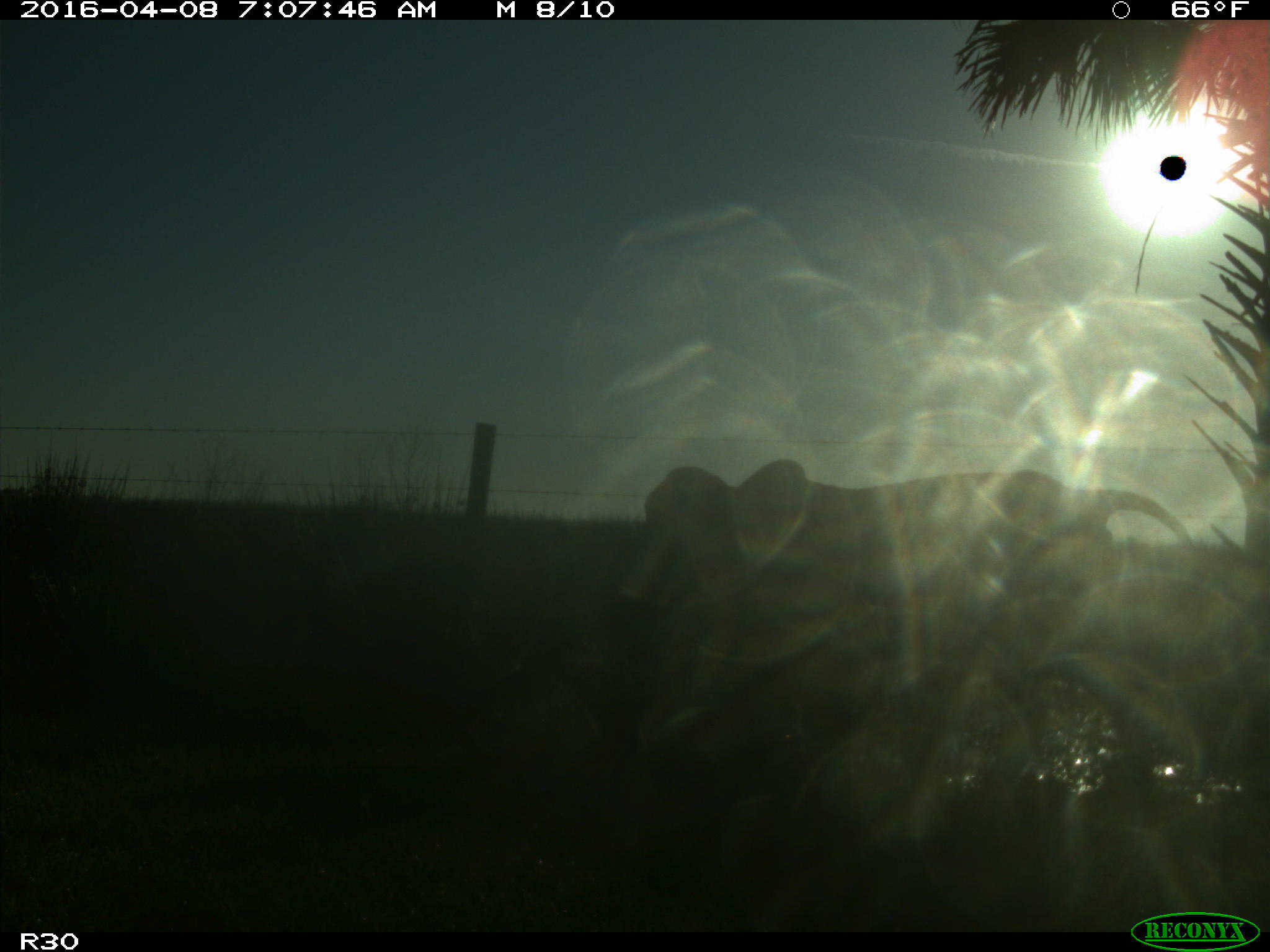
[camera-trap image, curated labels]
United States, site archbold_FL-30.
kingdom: Animalia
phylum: Chordata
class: Mammalia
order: Artiodactyla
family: Bovidae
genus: Bos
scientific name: Bos taurus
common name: domestic cow